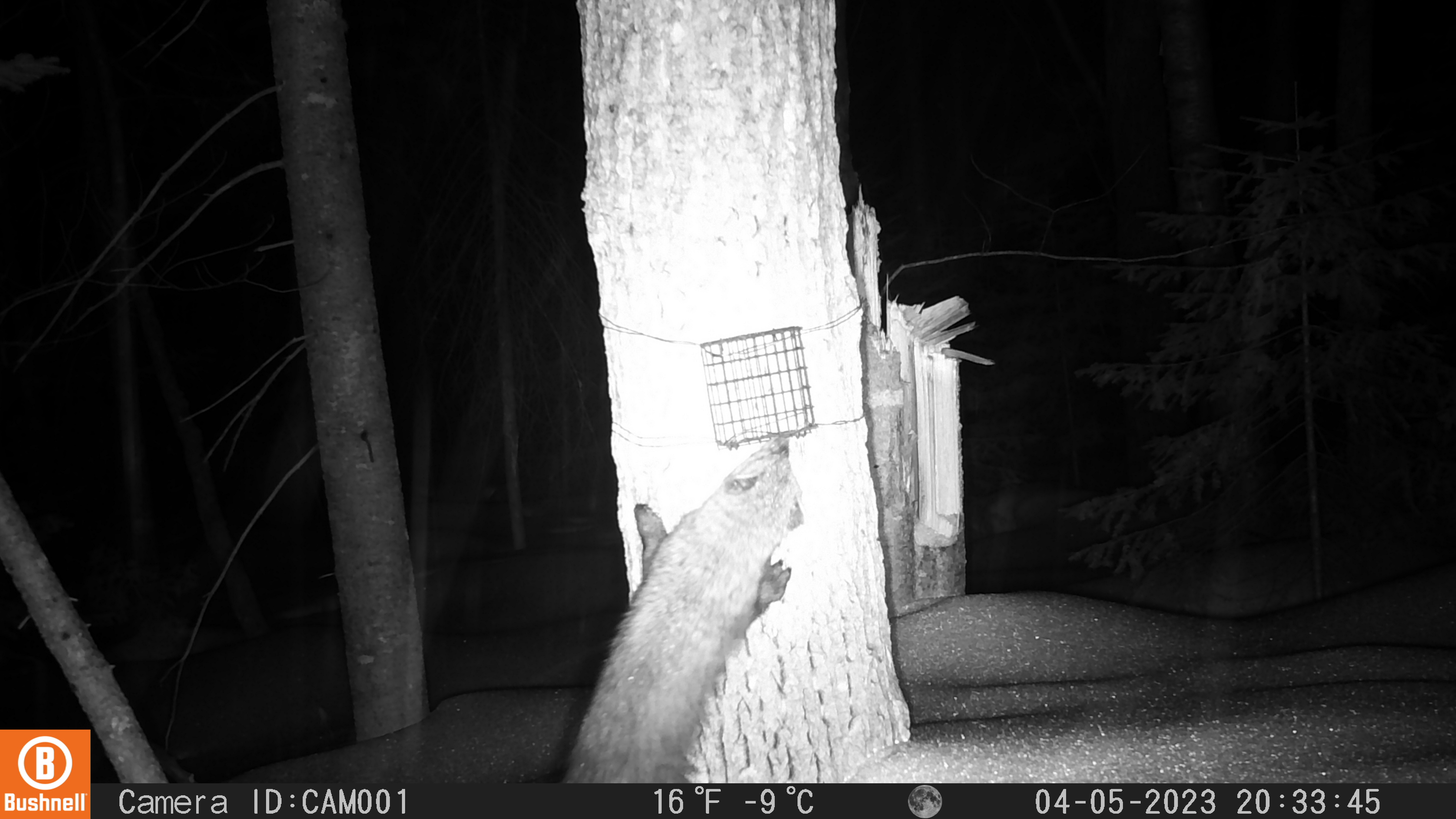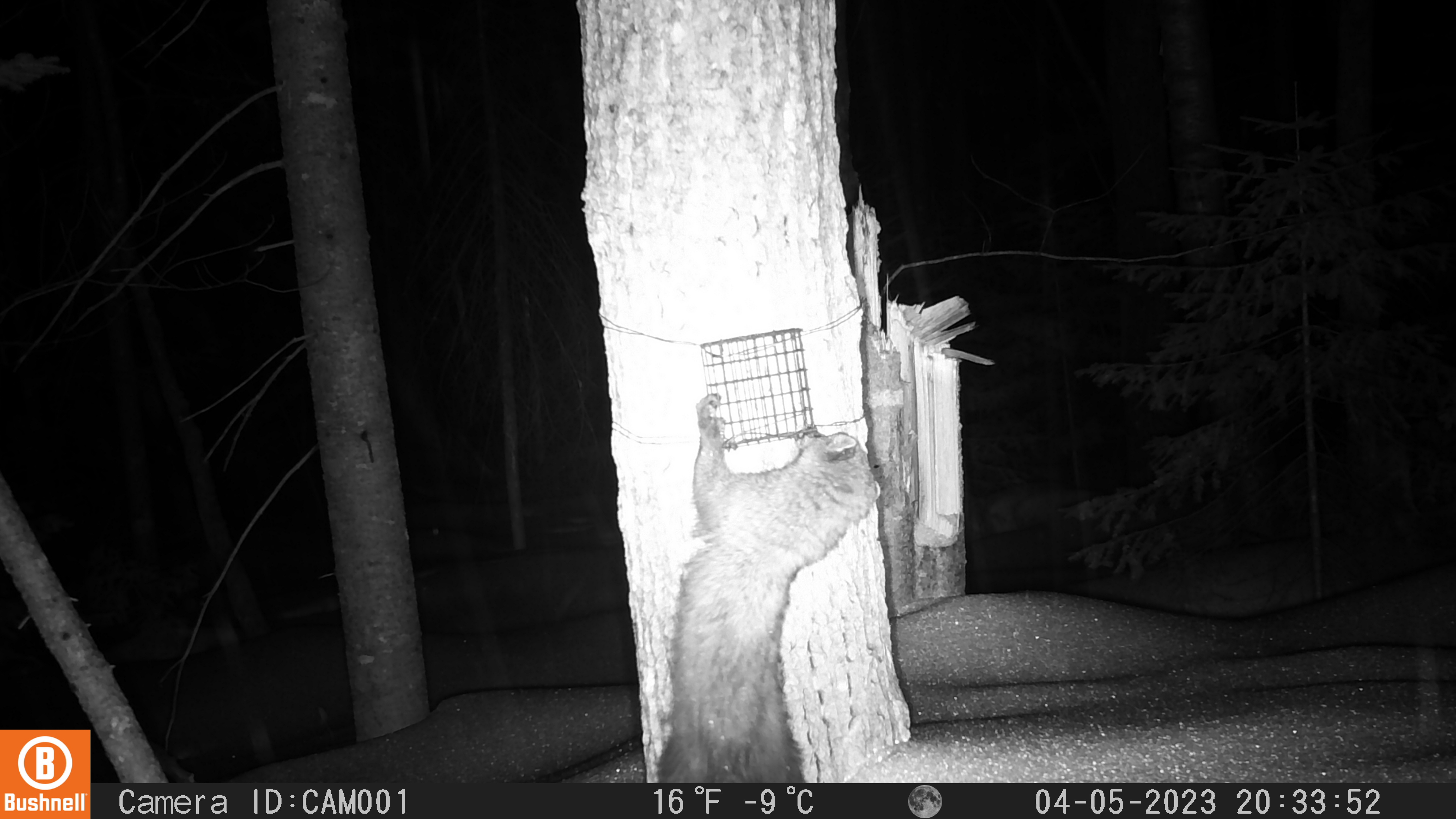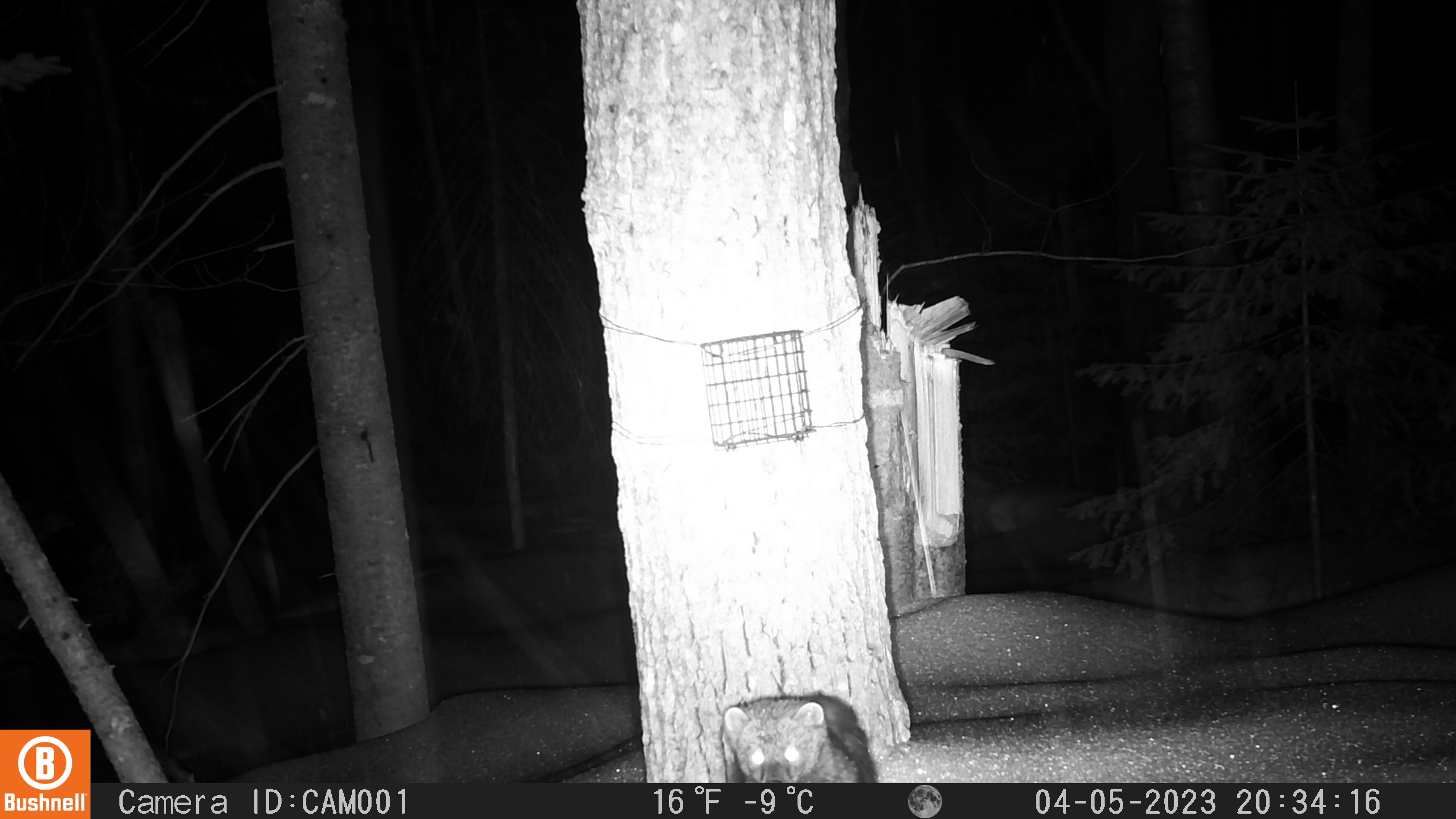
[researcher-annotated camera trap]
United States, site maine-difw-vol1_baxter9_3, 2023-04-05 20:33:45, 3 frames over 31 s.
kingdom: Animalia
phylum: Chordata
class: Mammalia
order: Carnivora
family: Mustelidae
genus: Pekania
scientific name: Pekania pennanti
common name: fisher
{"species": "fisher (Pekania pennanti)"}